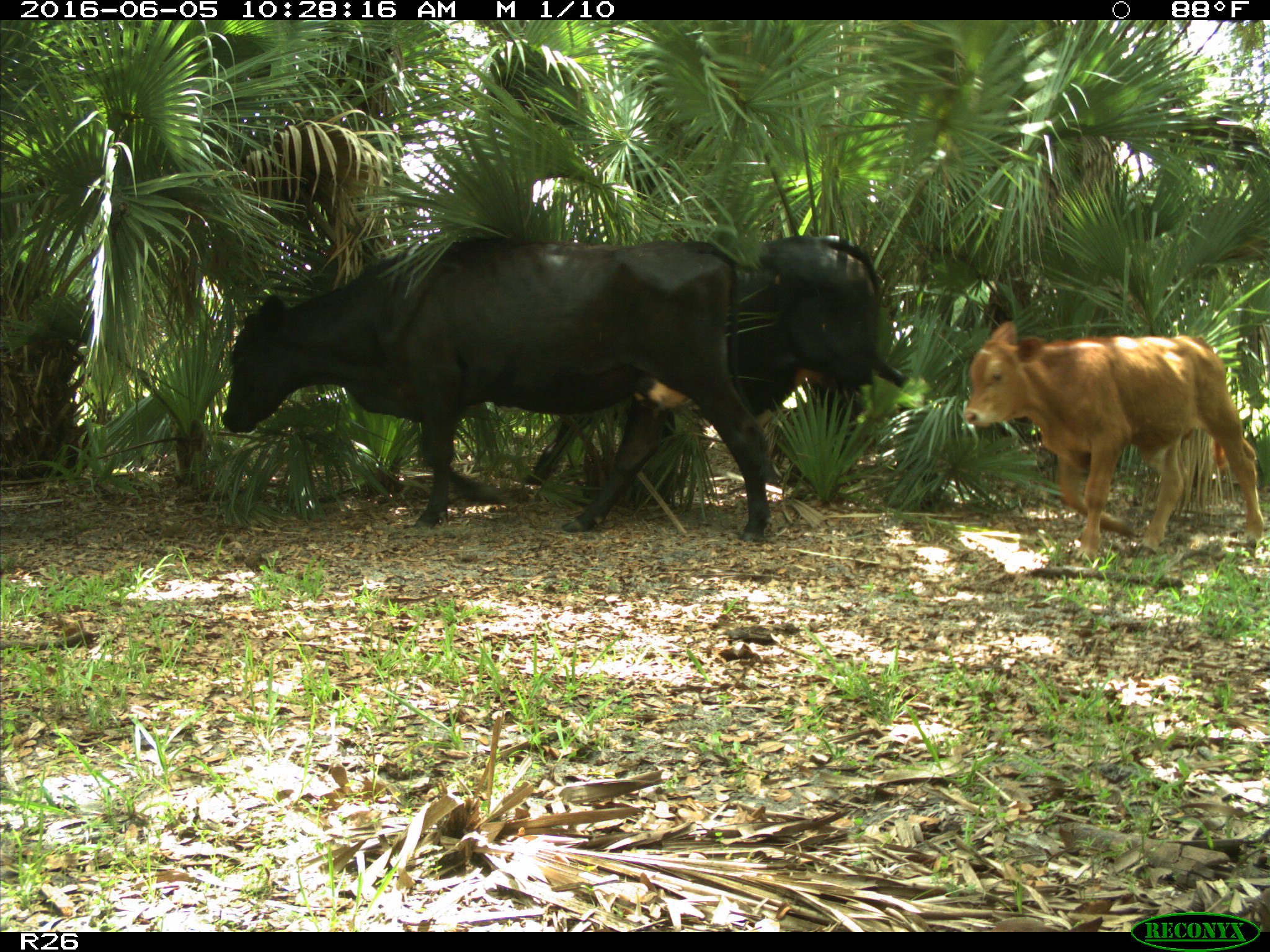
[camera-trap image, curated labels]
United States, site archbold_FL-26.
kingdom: Animalia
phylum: Chordata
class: Mammalia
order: Artiodactyla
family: Bovidae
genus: Bos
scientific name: Bos taurus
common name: domestic cow